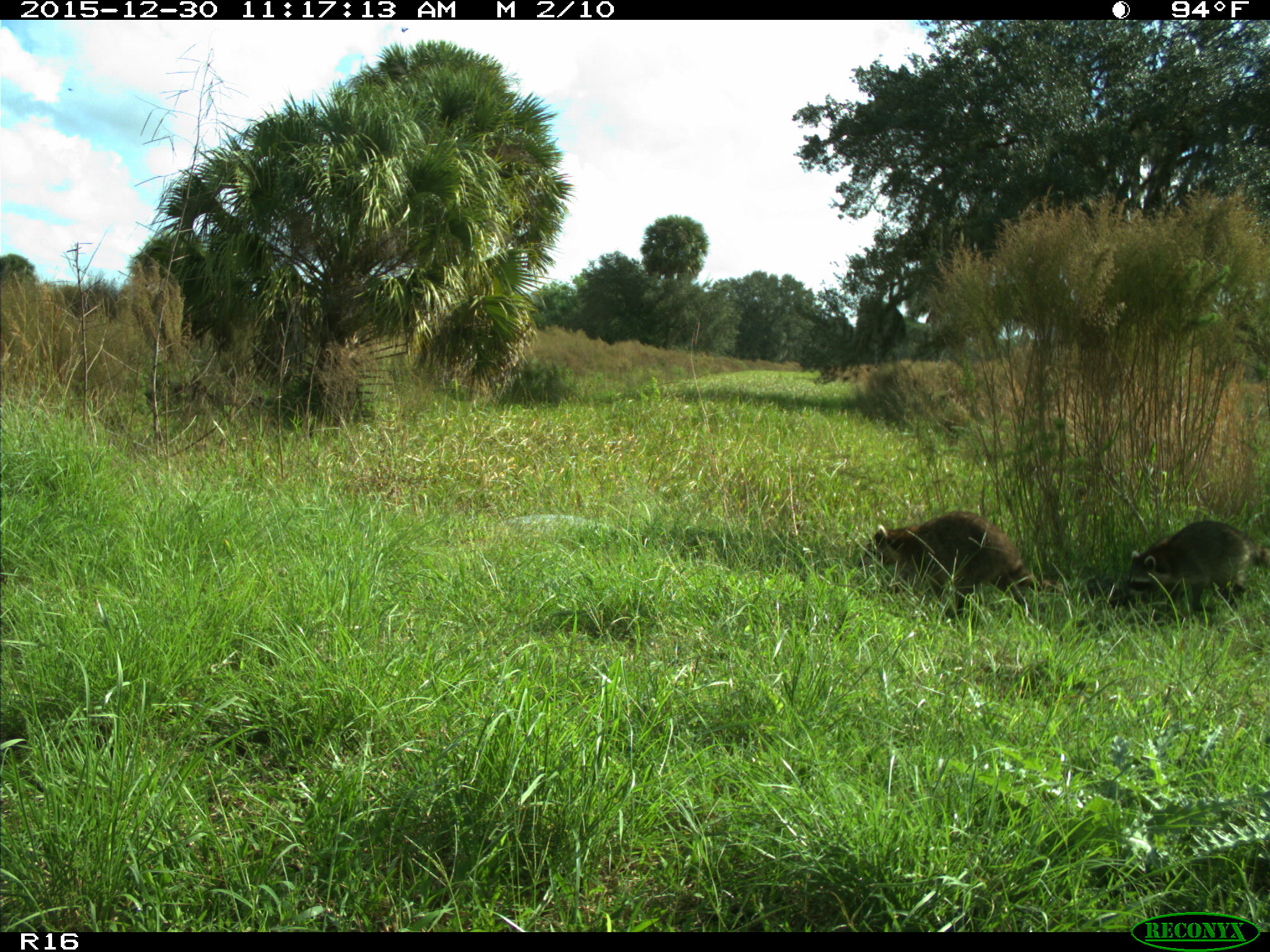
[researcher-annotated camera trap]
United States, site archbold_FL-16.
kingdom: Animalia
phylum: Chordata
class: Mammalia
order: Carnivora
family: Procyonidae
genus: Procyon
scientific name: Procyon lotor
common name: common raccoon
Procyon lotor (common raccoon).